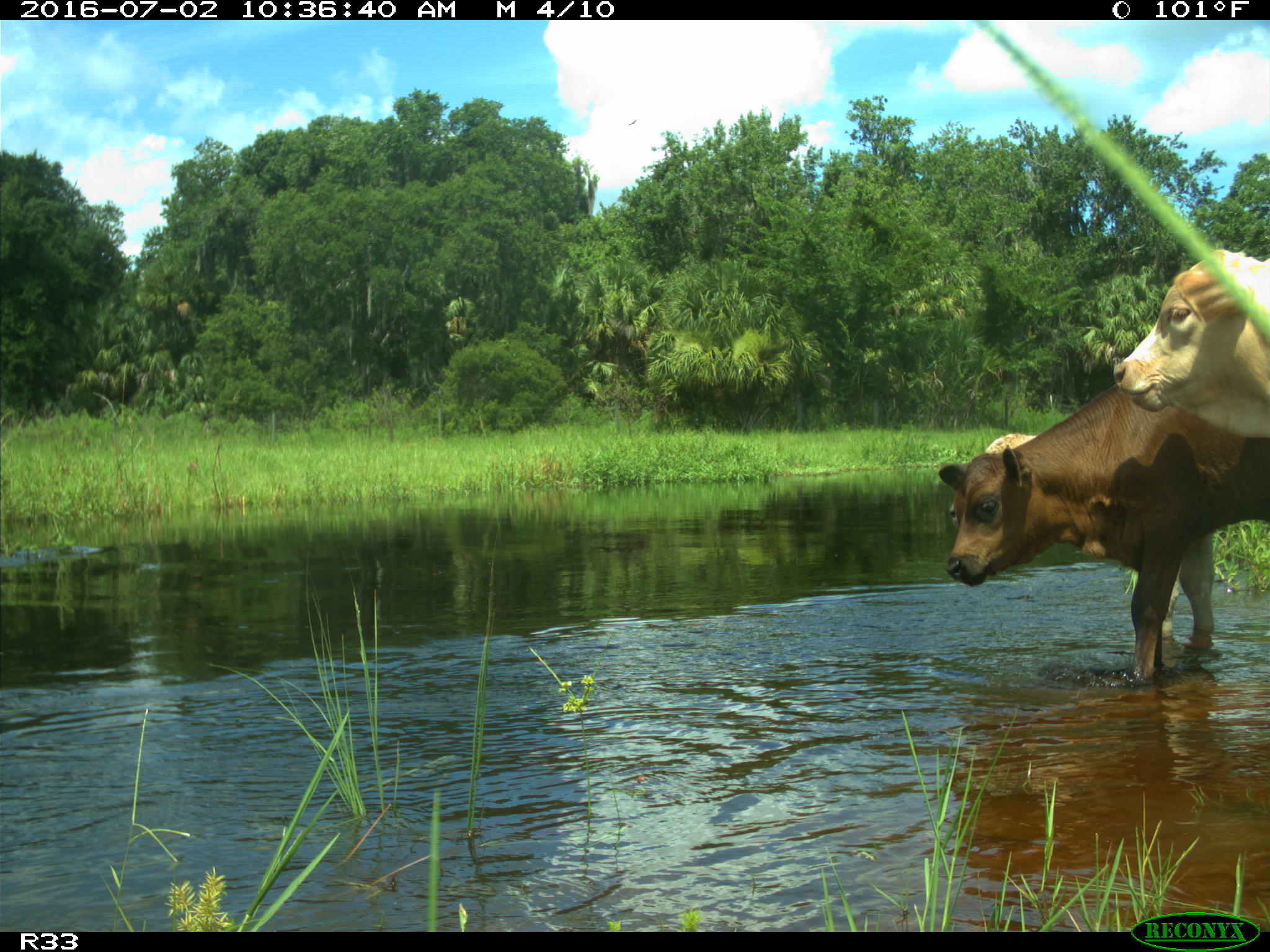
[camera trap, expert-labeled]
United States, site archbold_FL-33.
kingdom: Animalia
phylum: Chordata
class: Mammalia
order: Artiodactyla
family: Bovidae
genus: Bos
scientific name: Bos taurus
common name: domestic cow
Bos taurus (domestic cow).